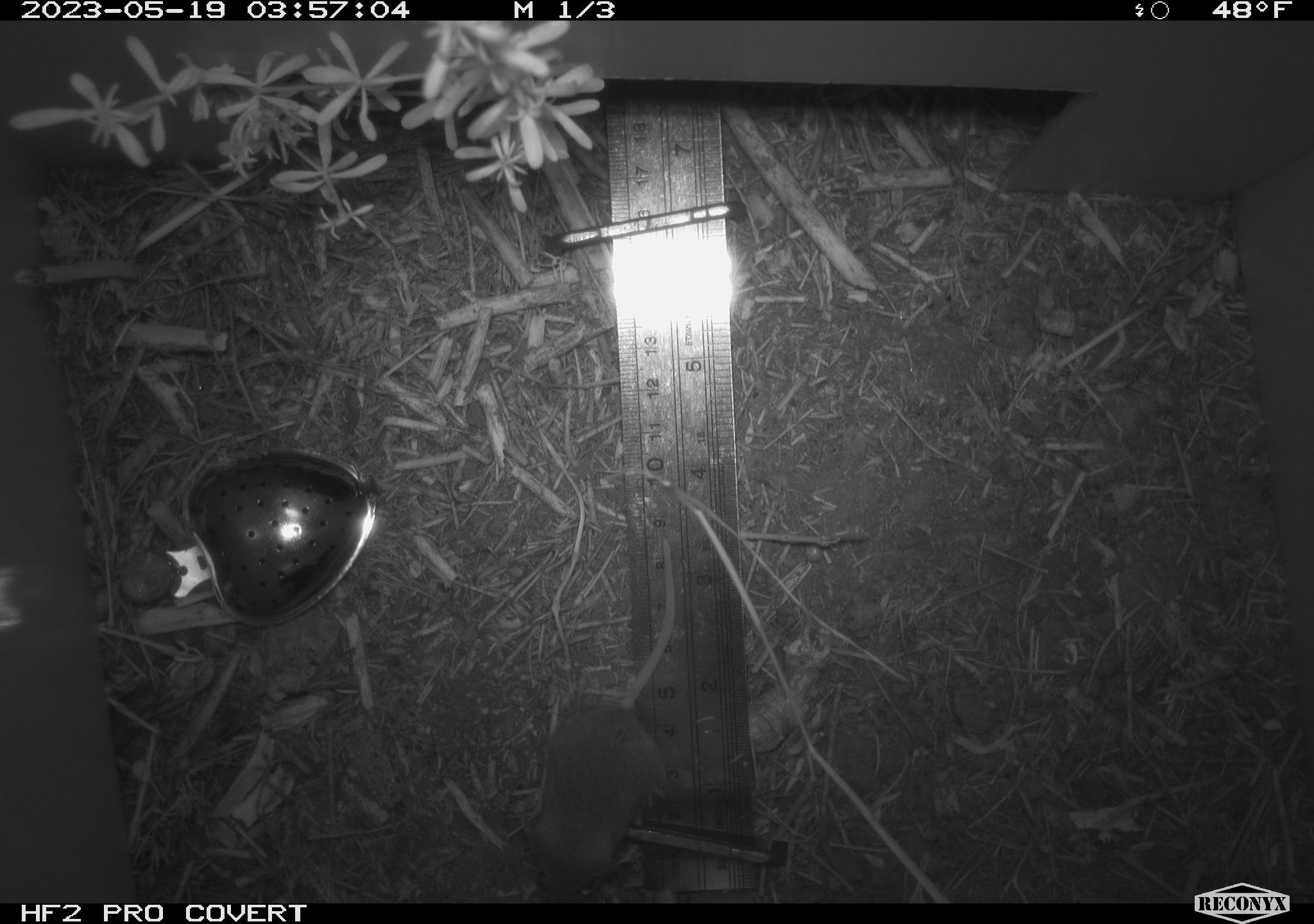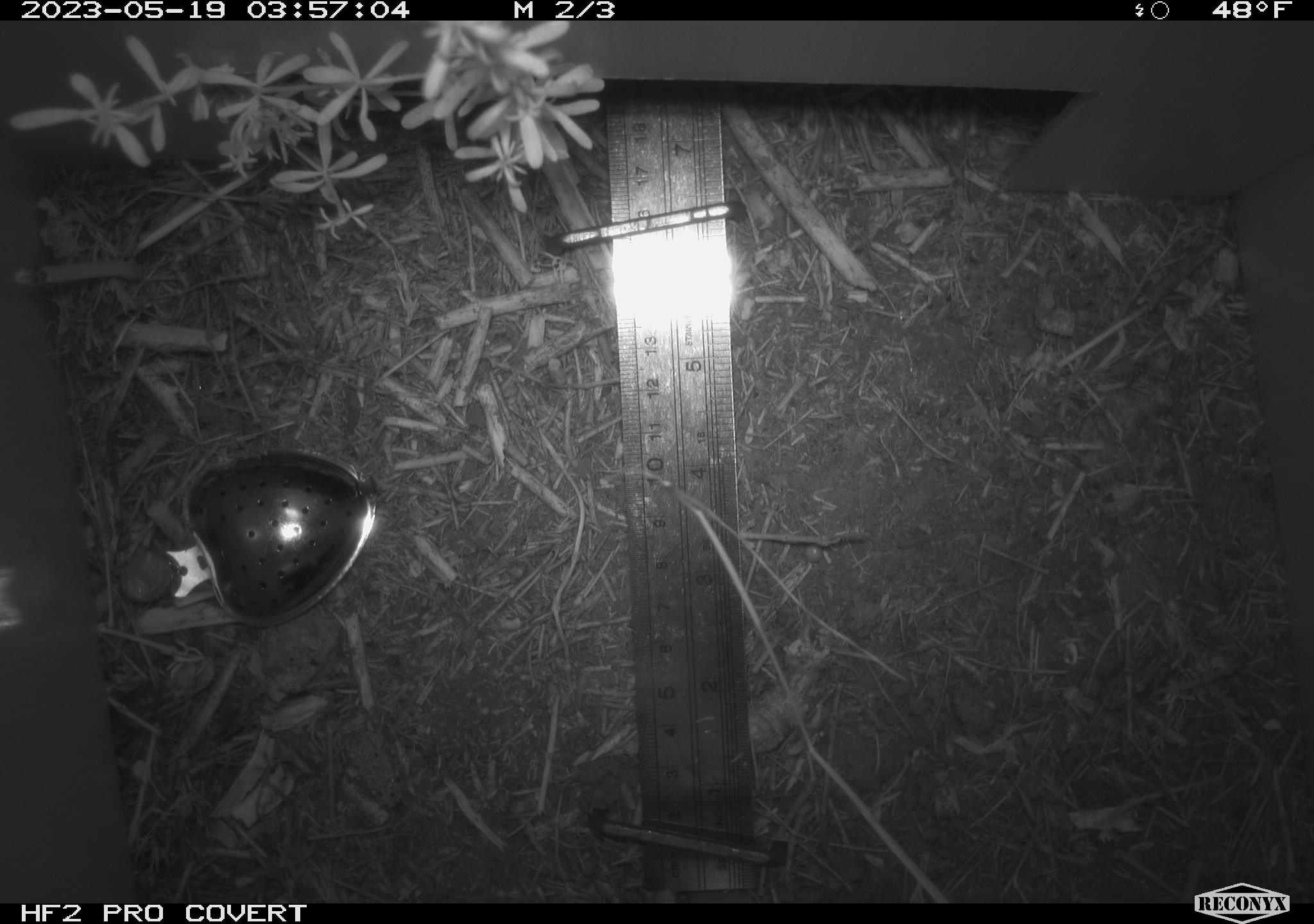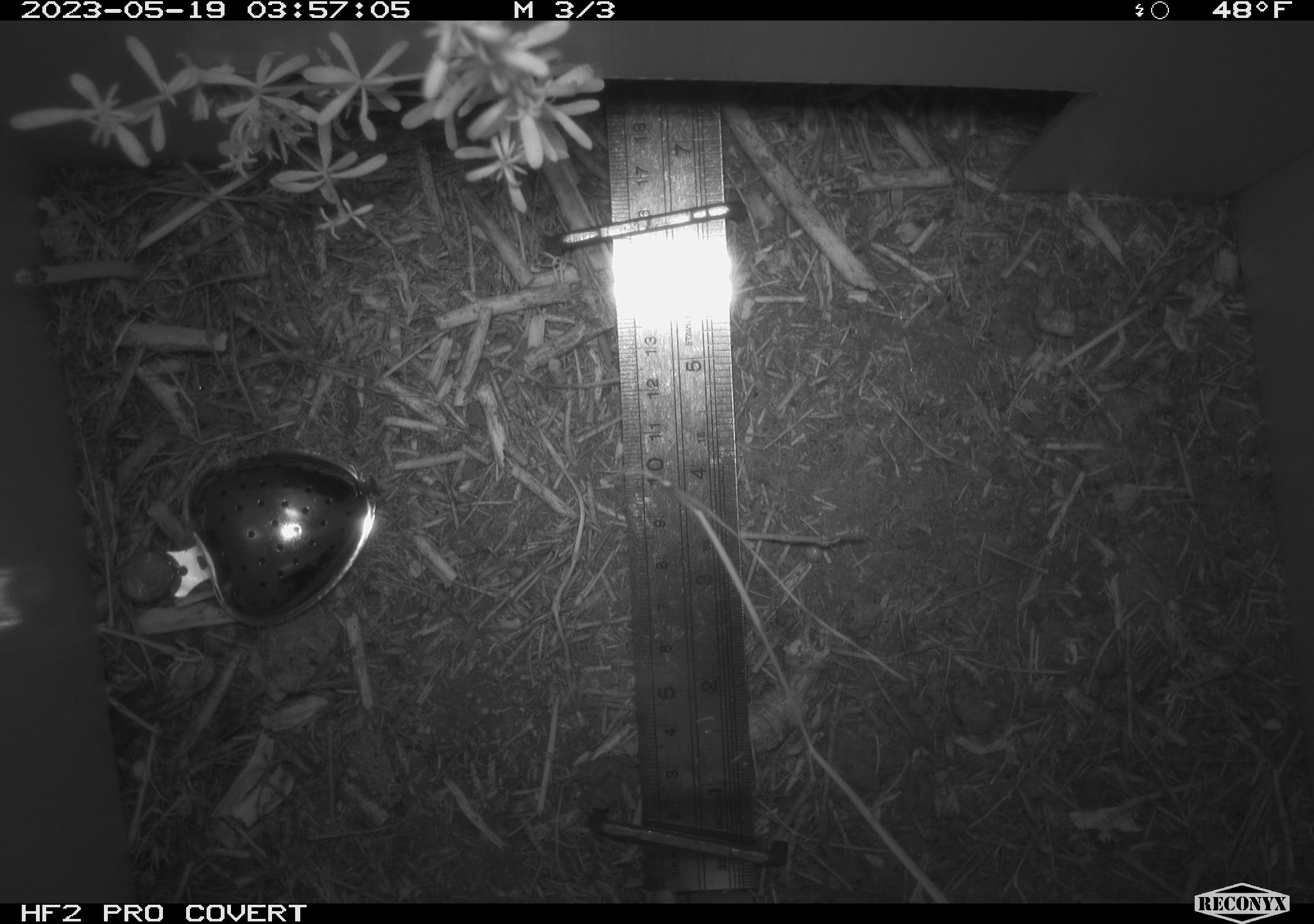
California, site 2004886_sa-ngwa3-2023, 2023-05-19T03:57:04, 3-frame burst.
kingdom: Animalia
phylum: Chordata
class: Mammalia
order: Rodentia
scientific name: Rodentia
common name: mouse species